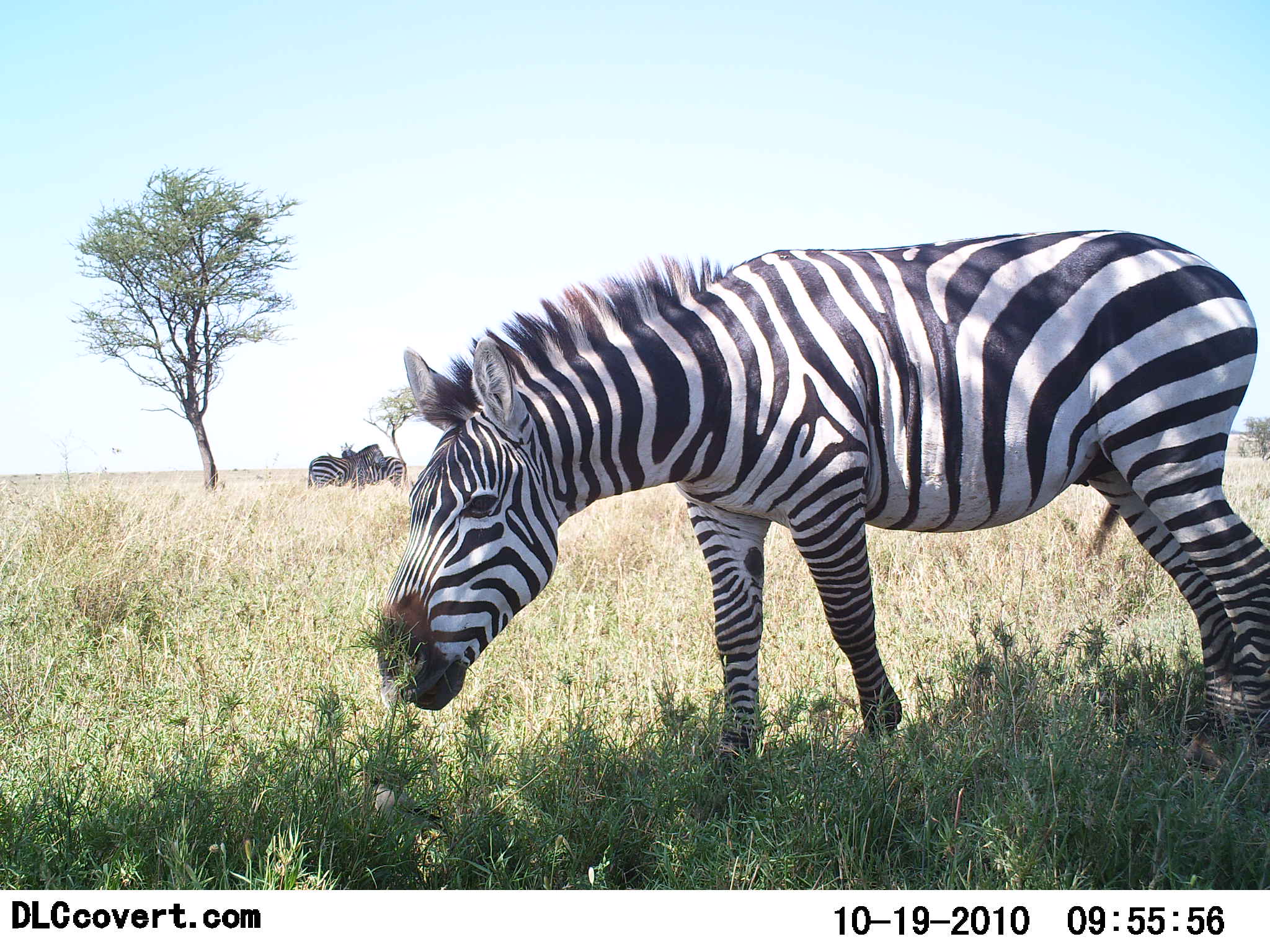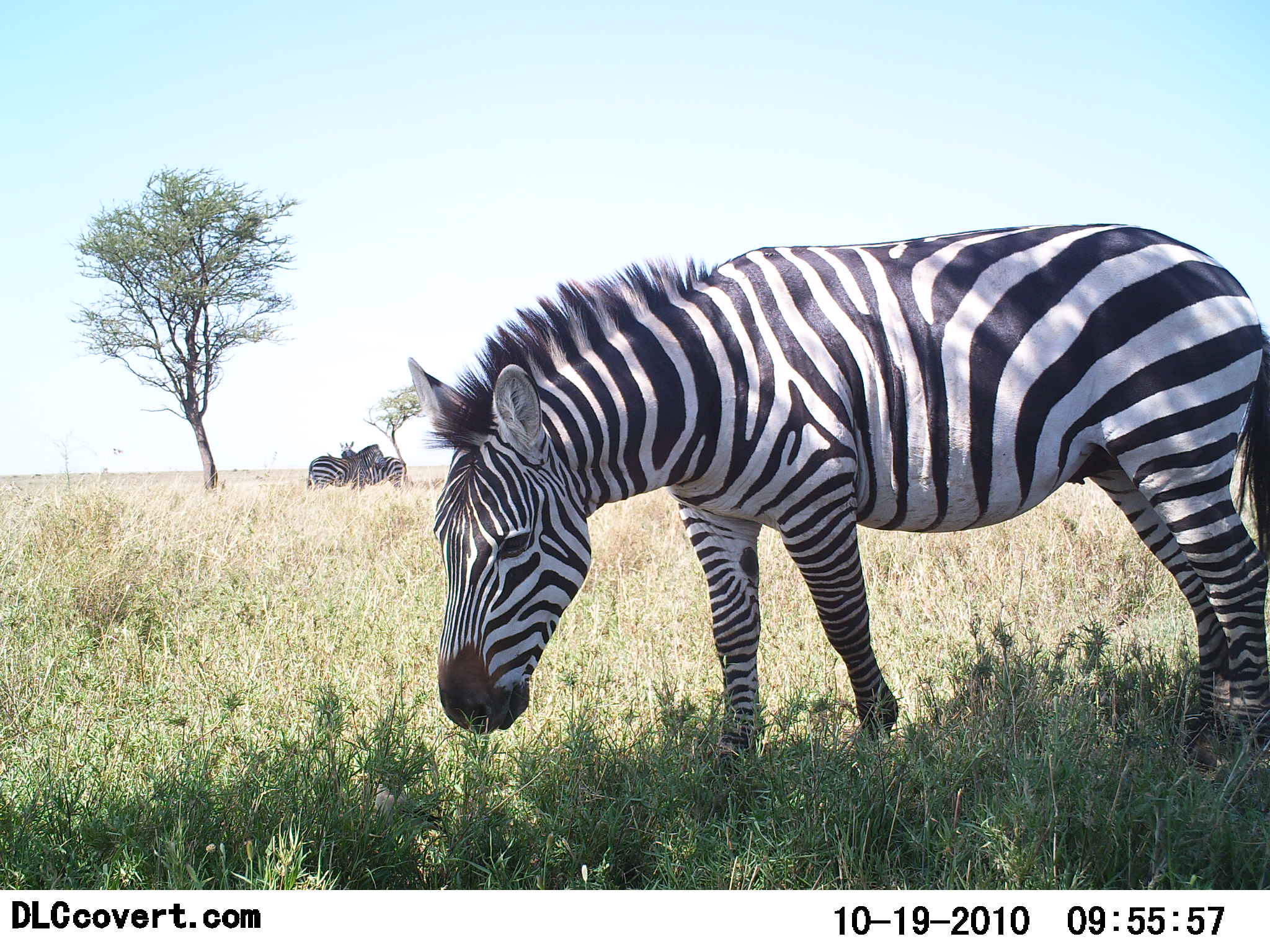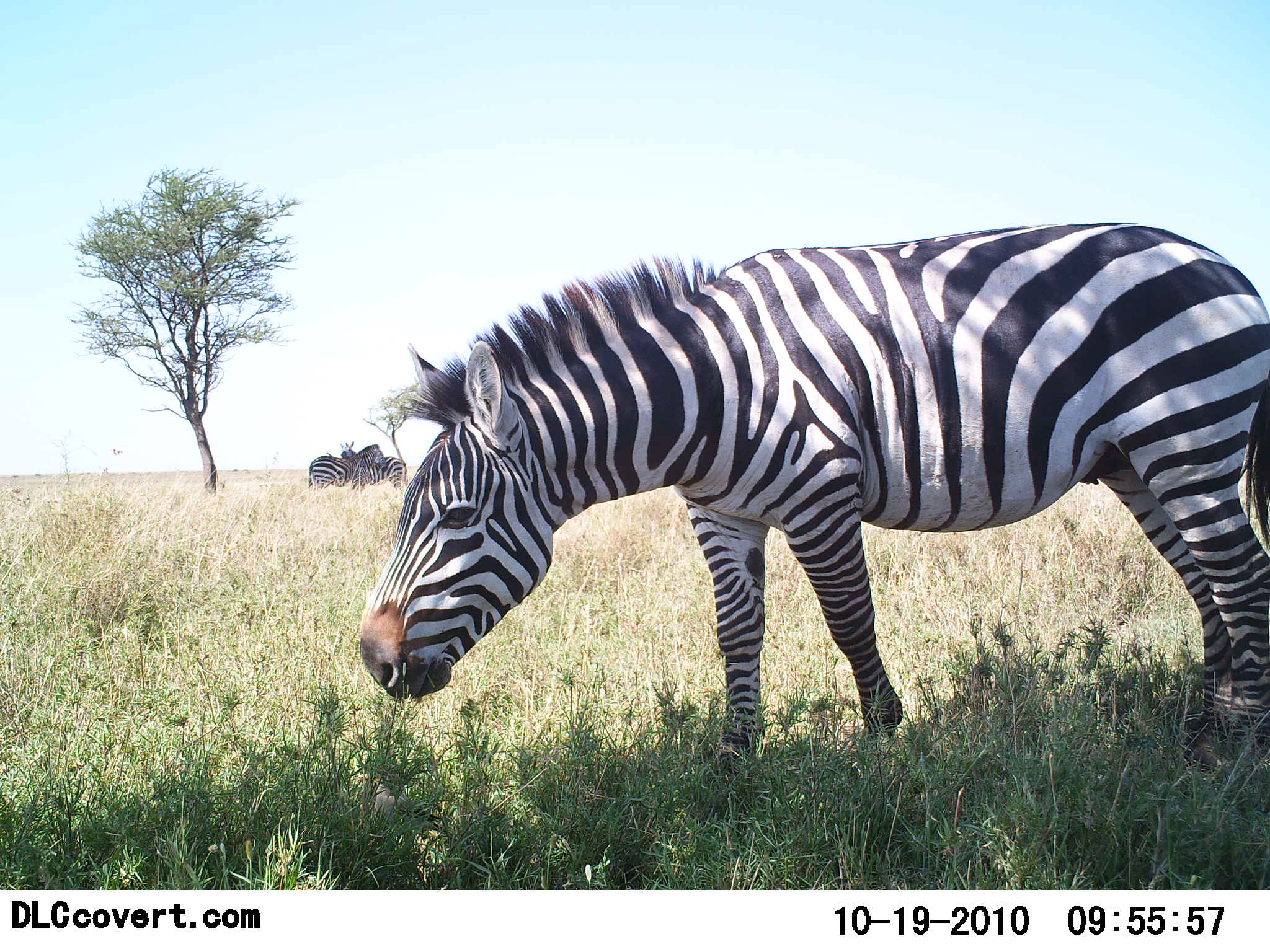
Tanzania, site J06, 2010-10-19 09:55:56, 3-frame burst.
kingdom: Animalia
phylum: Chordata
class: Mammalia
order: Perissodactyla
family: Equidae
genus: Equus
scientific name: Equus quagga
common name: plains zebra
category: zebra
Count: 3.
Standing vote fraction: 67%.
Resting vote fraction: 0%.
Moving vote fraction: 0%.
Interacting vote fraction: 17%.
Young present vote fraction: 0%.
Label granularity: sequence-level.